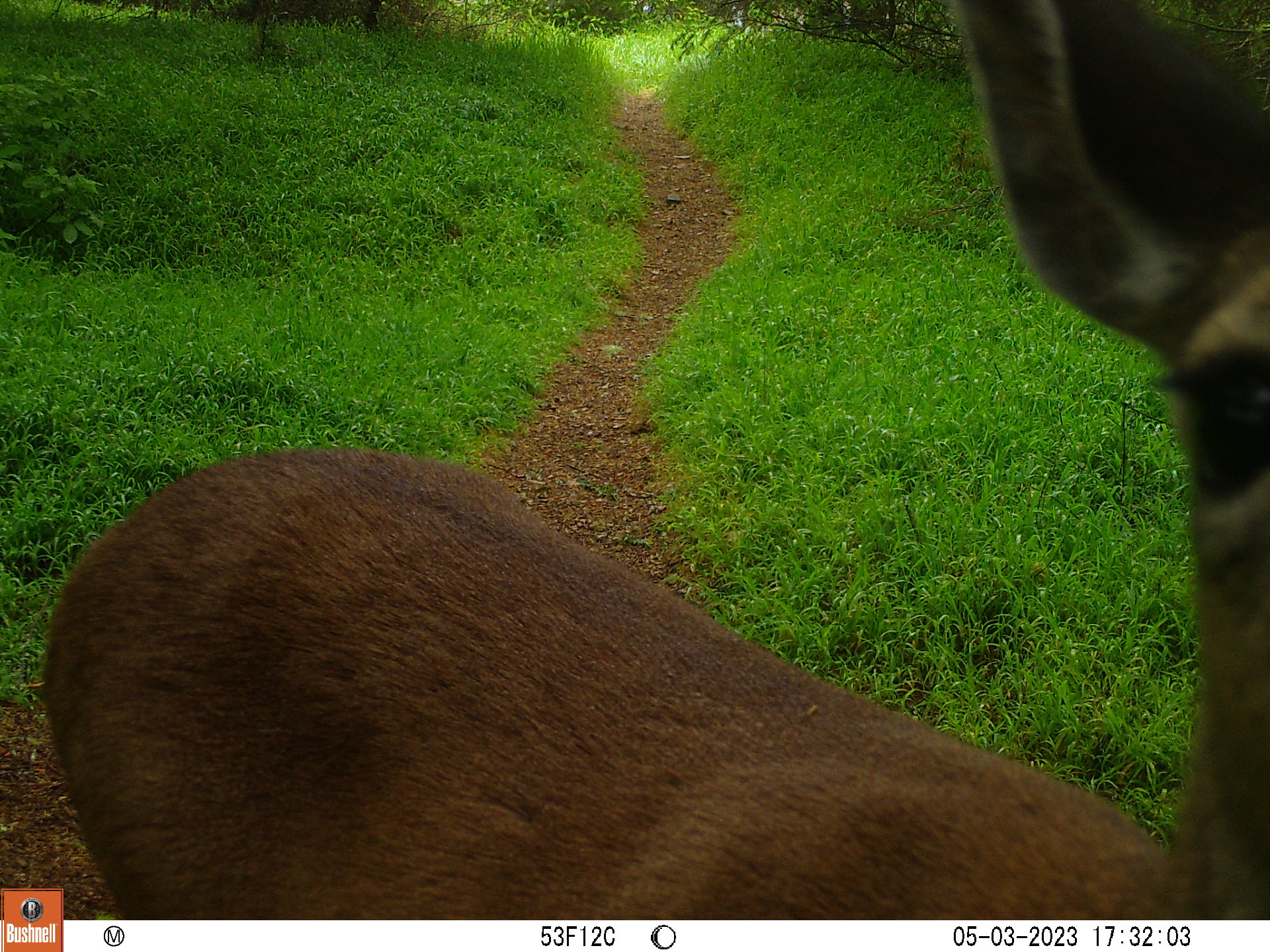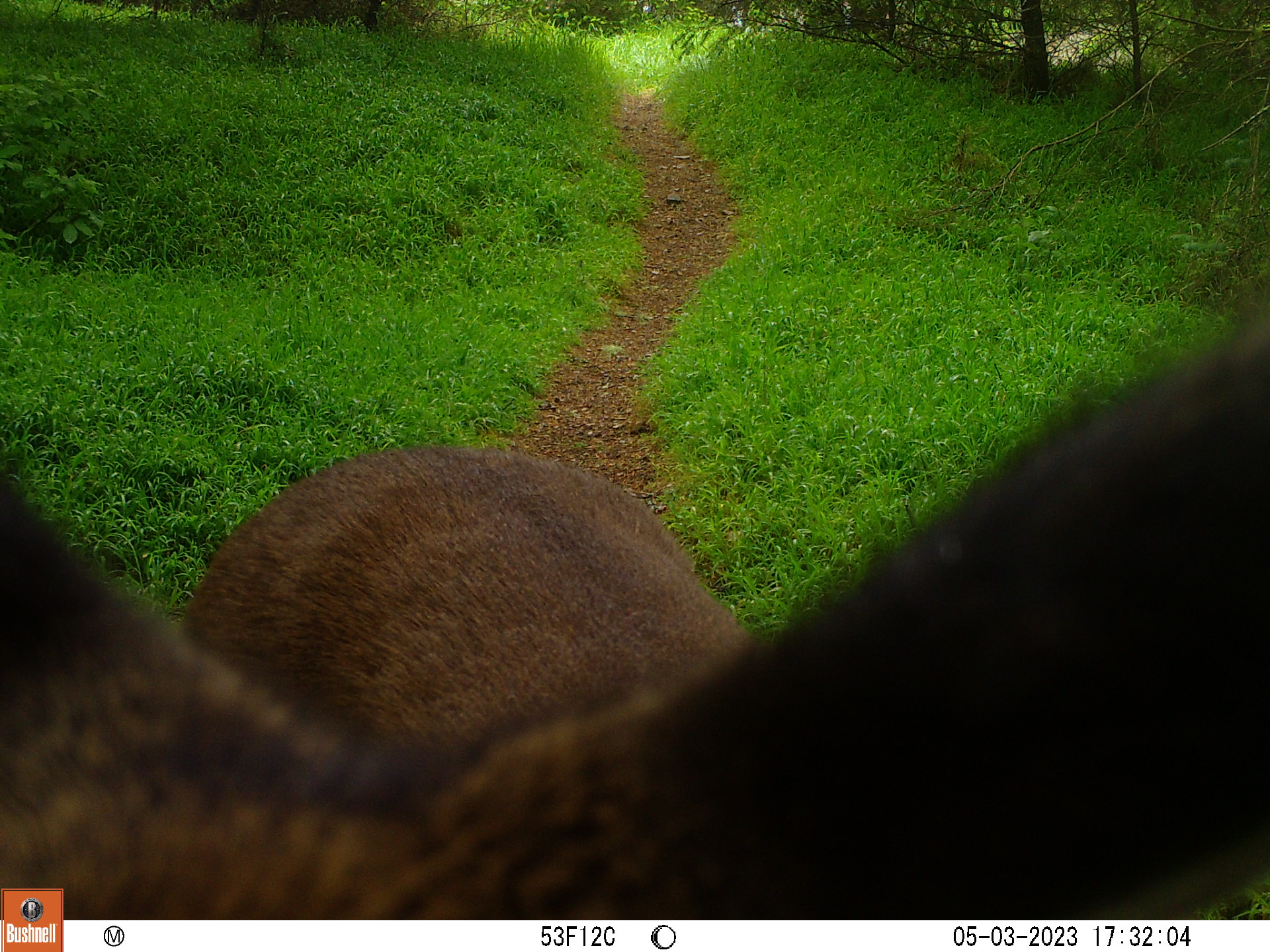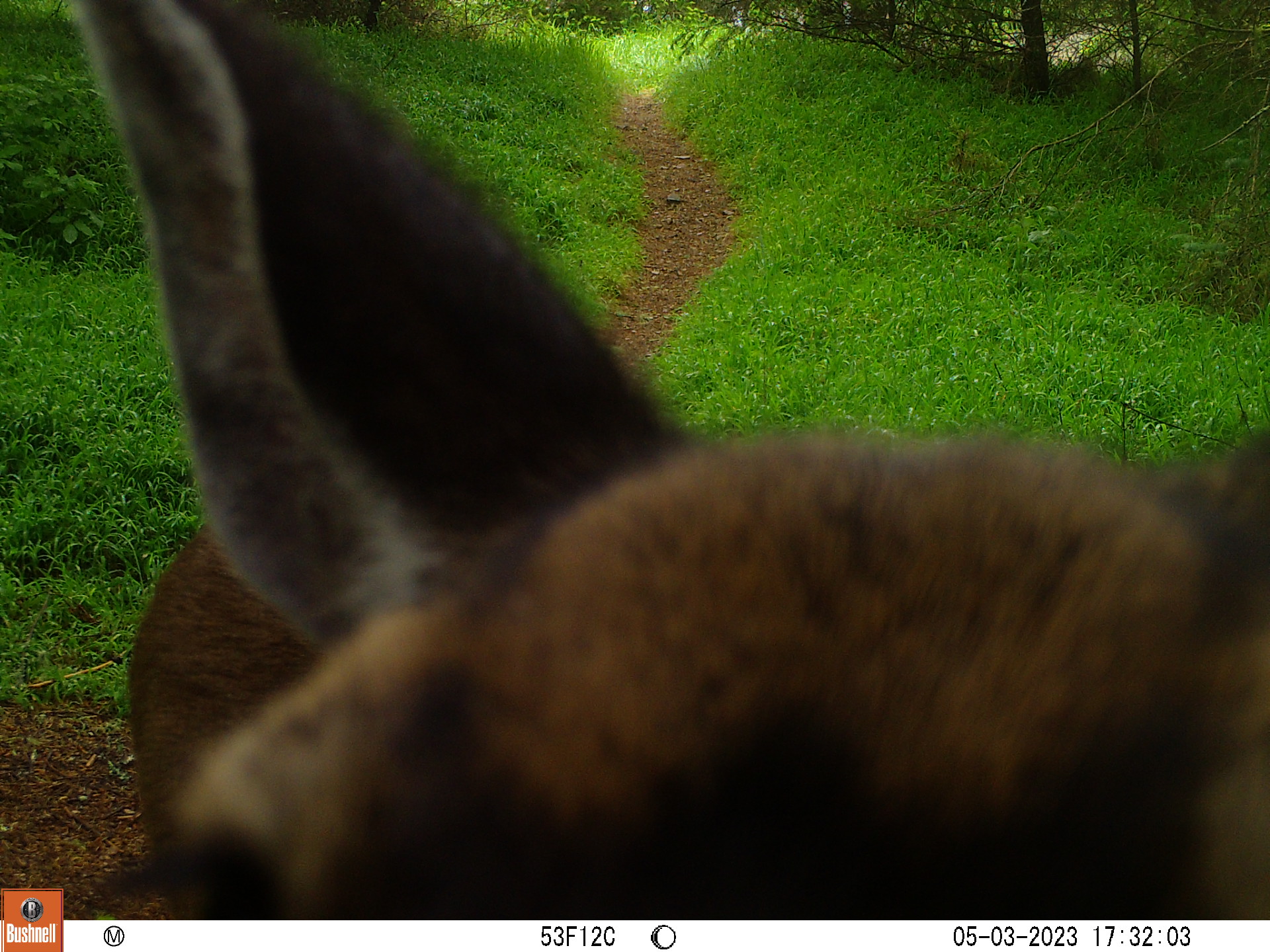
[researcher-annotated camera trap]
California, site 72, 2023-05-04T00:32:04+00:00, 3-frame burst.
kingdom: Animalia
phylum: Chordata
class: Mammalia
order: Artiodactyla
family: Cervidae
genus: Odocoileus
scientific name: Odocoileus hemionus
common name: mule deer